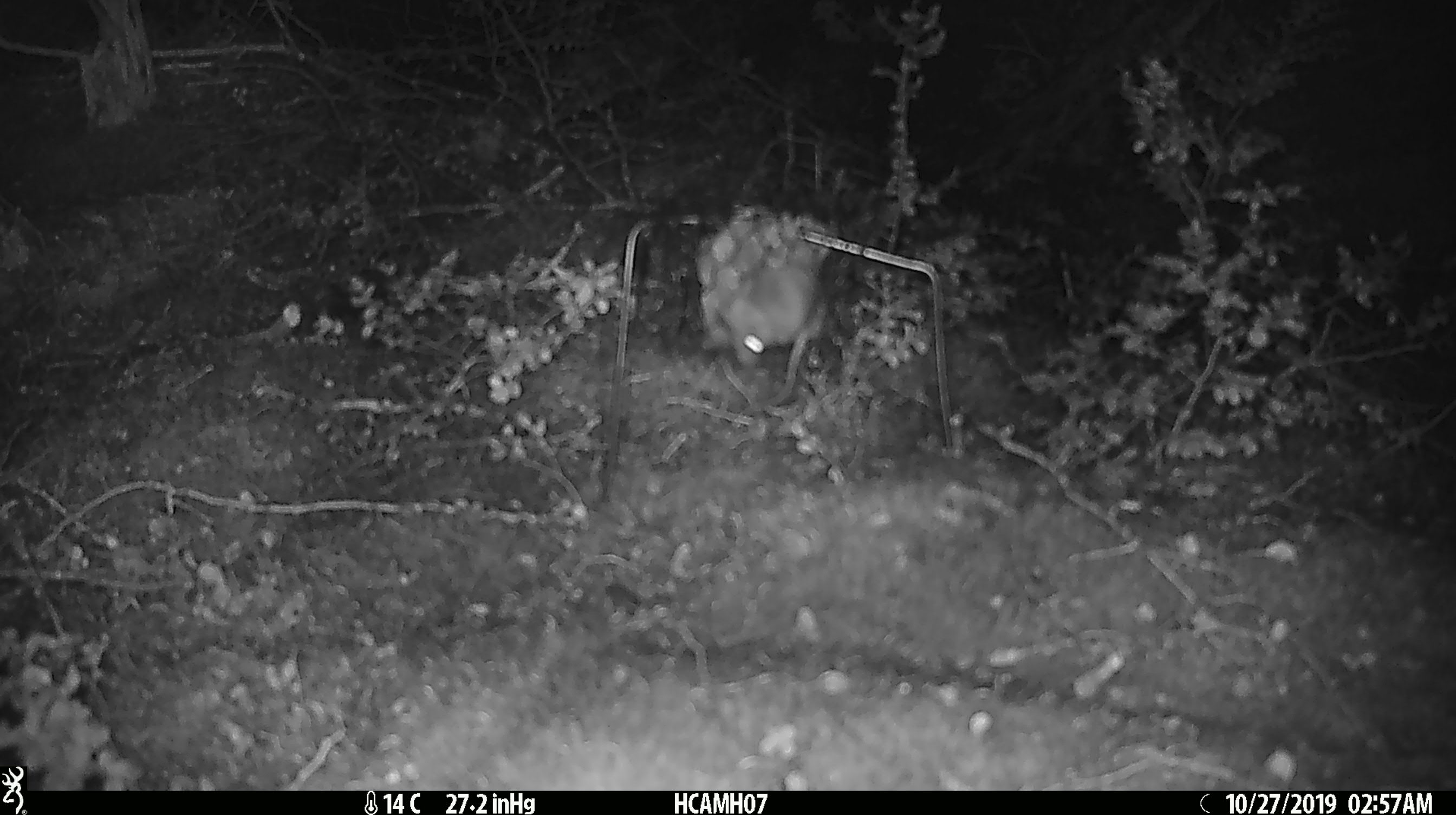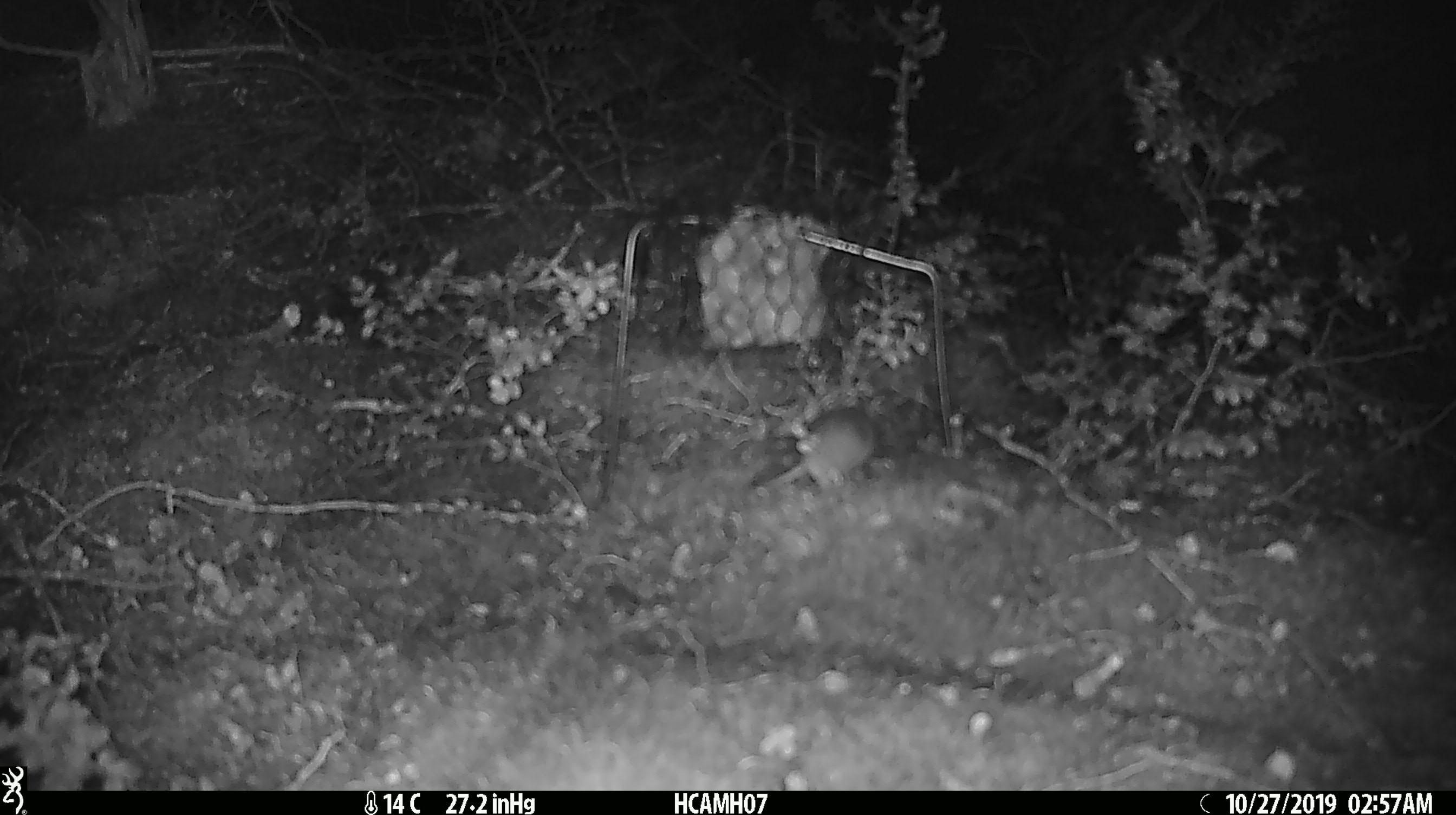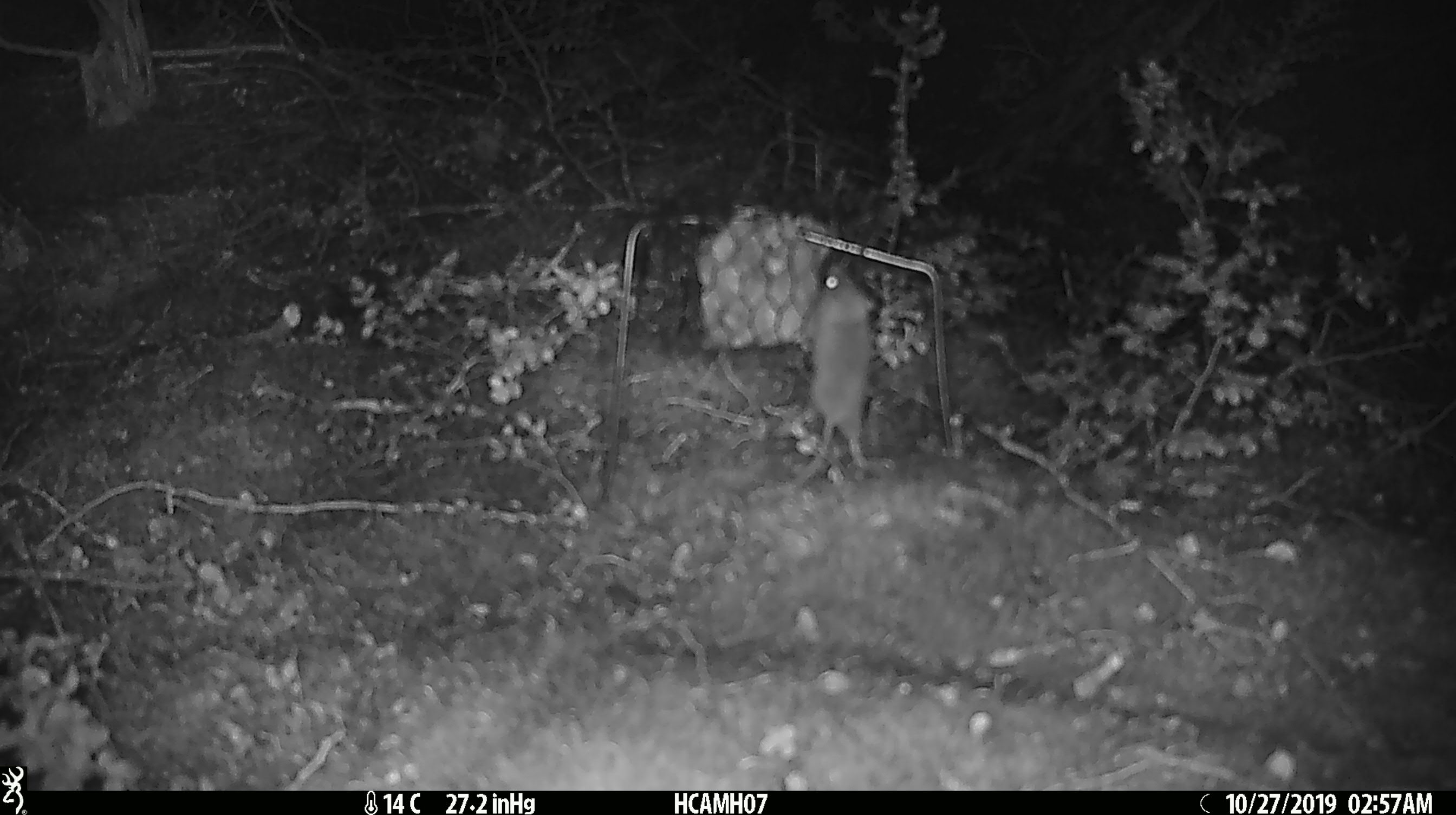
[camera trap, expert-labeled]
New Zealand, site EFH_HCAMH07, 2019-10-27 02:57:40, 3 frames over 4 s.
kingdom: Animalia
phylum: Chordata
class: Mammalia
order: Rodentia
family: Muridae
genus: Mus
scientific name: Mus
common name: mouse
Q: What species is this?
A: Mouse (Mus).